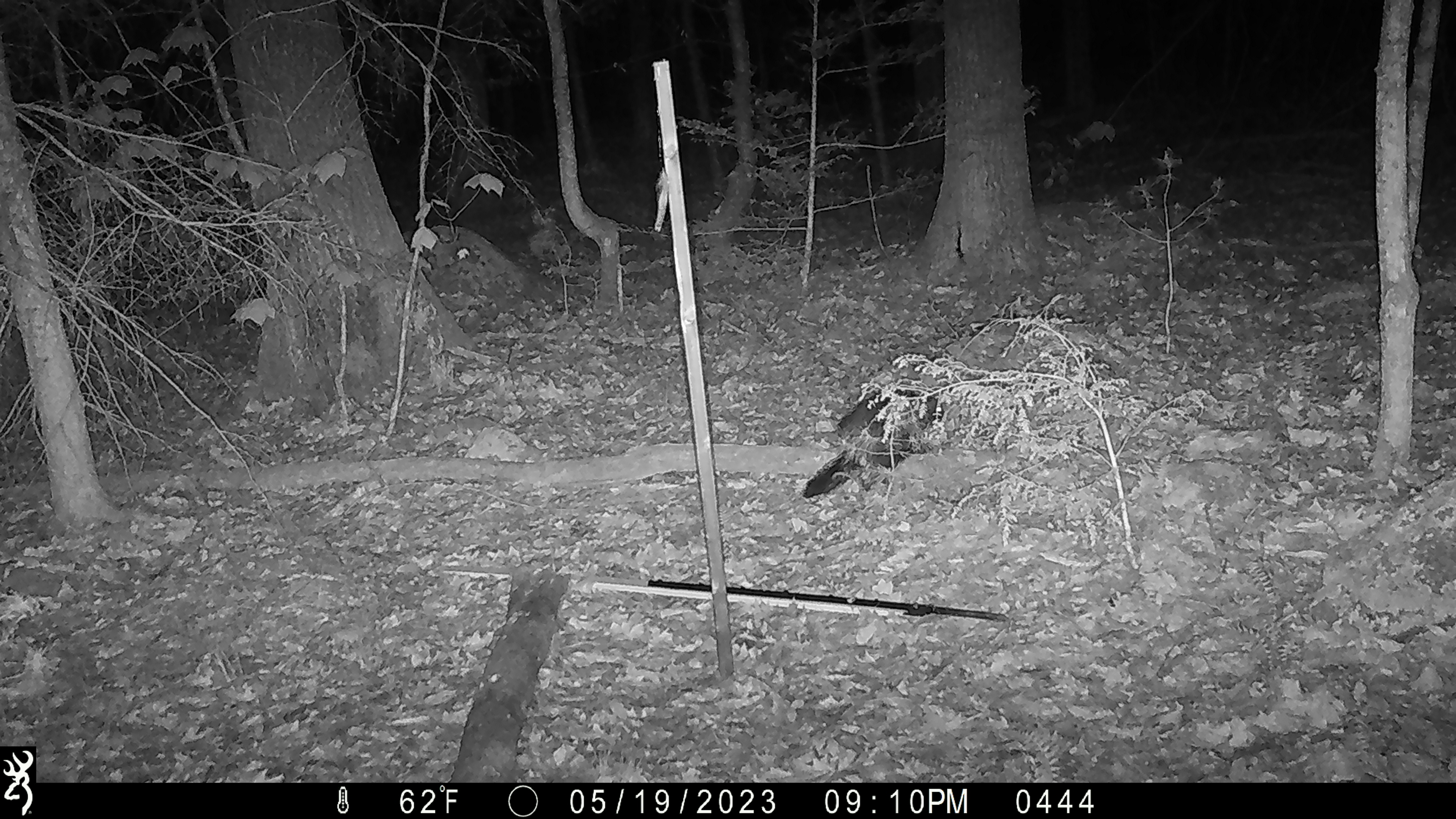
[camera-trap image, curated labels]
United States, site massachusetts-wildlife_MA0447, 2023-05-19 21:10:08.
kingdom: Animalia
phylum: Chordata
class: Mammalia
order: Carnivora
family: Mustelidae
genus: Pekania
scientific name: Pekania pennanti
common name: fisher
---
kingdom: Animalia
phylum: Chordata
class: Mammalia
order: Rodentia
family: Erethizontidae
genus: Erethizon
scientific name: Erethizon dorsatum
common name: porcupine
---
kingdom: Animalia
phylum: Chordata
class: Mammalia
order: Carnivora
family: Procyonidae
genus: Procyon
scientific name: Procyon lotor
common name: raccoon